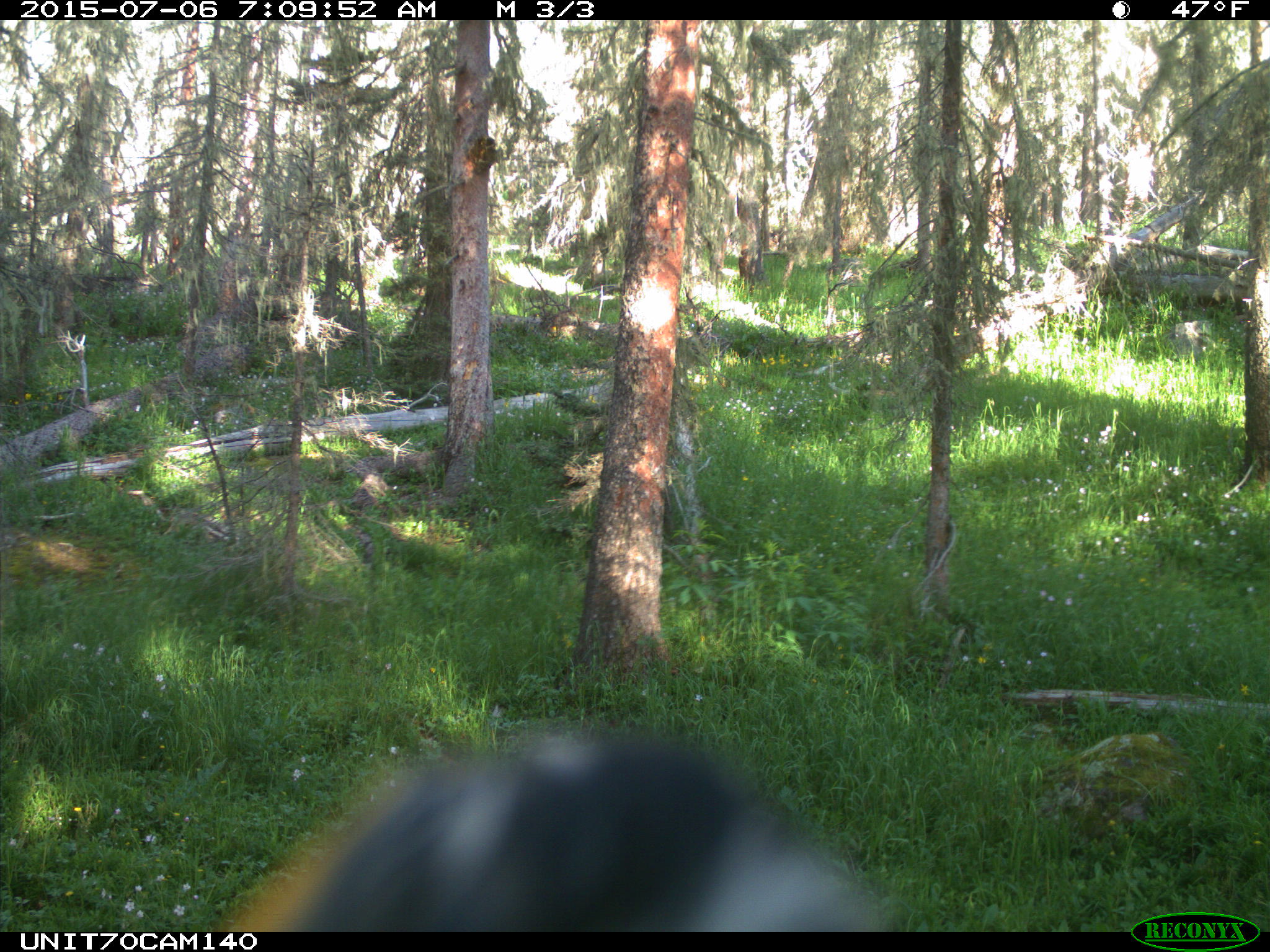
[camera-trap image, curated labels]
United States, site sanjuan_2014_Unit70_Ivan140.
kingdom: Animalia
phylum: Chordata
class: Aves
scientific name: Aves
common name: birds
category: unidentified bird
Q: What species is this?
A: Unidentified bird (birds) (Aves).